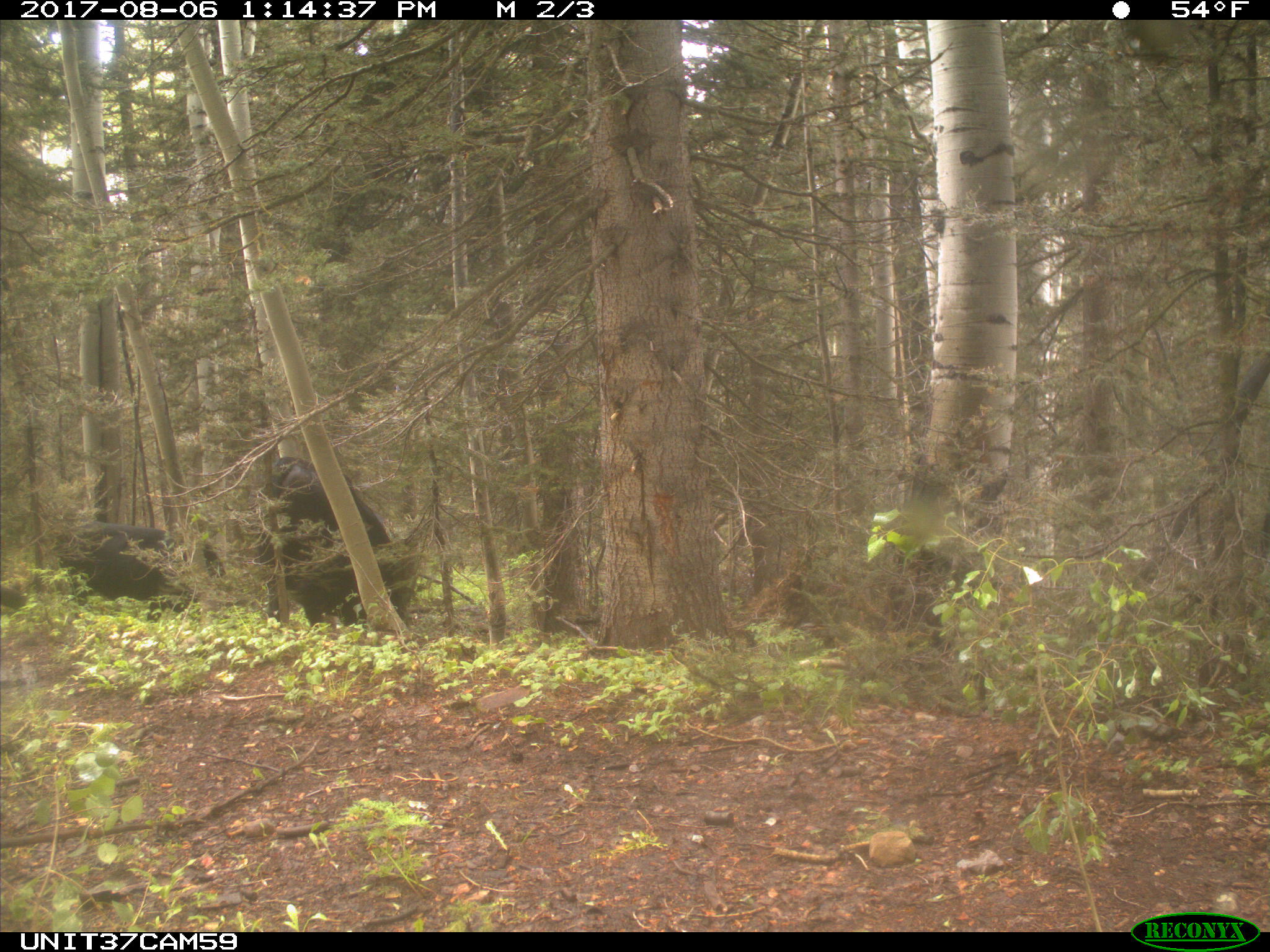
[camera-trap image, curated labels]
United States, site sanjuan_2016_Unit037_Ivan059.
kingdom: Animalia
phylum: Chordata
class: Mammalia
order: Artiodactyla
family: Bovidae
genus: Bos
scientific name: Bos taurus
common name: domestic cow